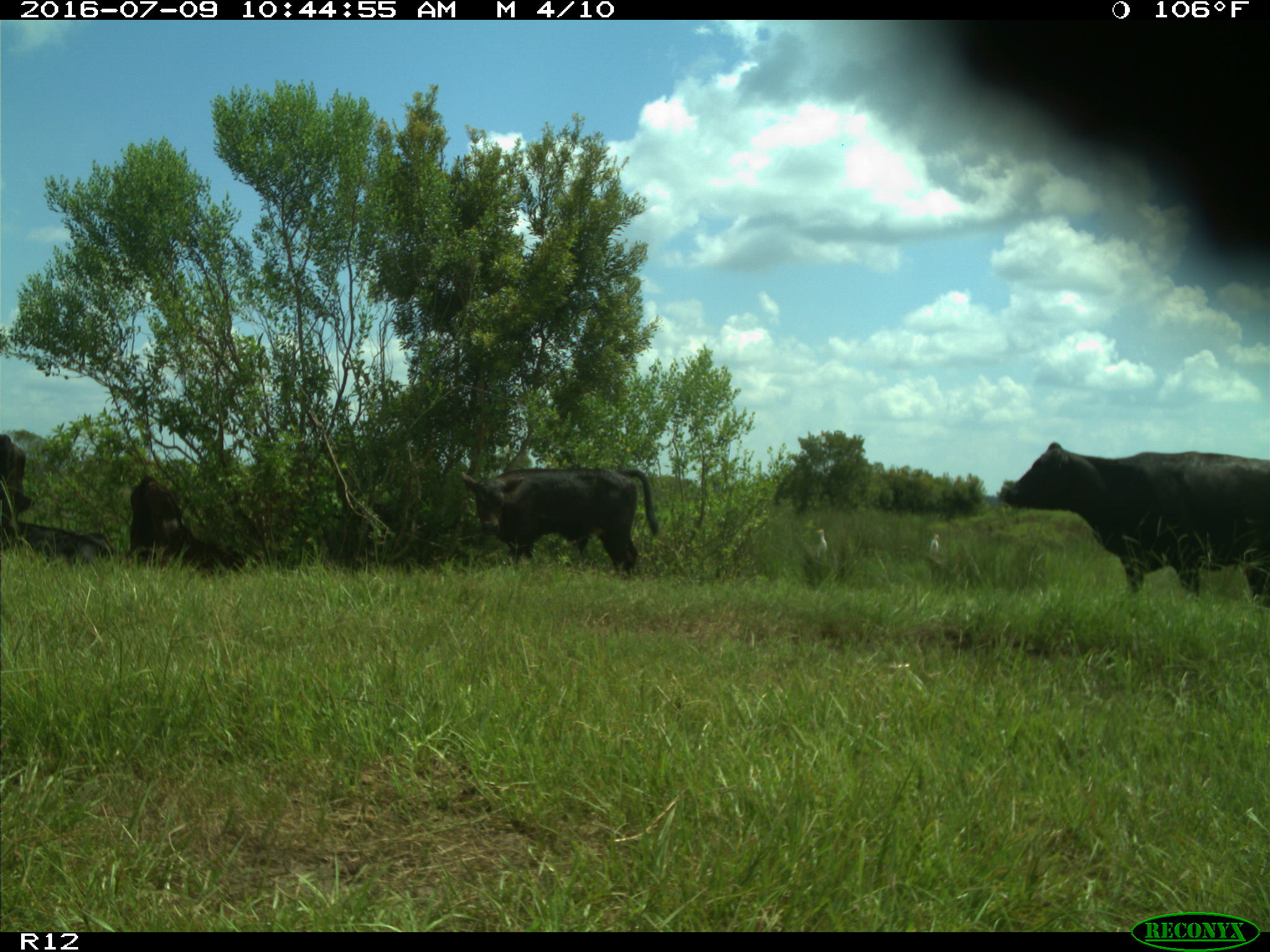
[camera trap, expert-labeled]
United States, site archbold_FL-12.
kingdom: Animalia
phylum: Chordata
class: Mammalia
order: Artiodactyla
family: Bovidae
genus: Bos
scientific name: Bos taurus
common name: domestic cow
Bos taurus (domestic cow).